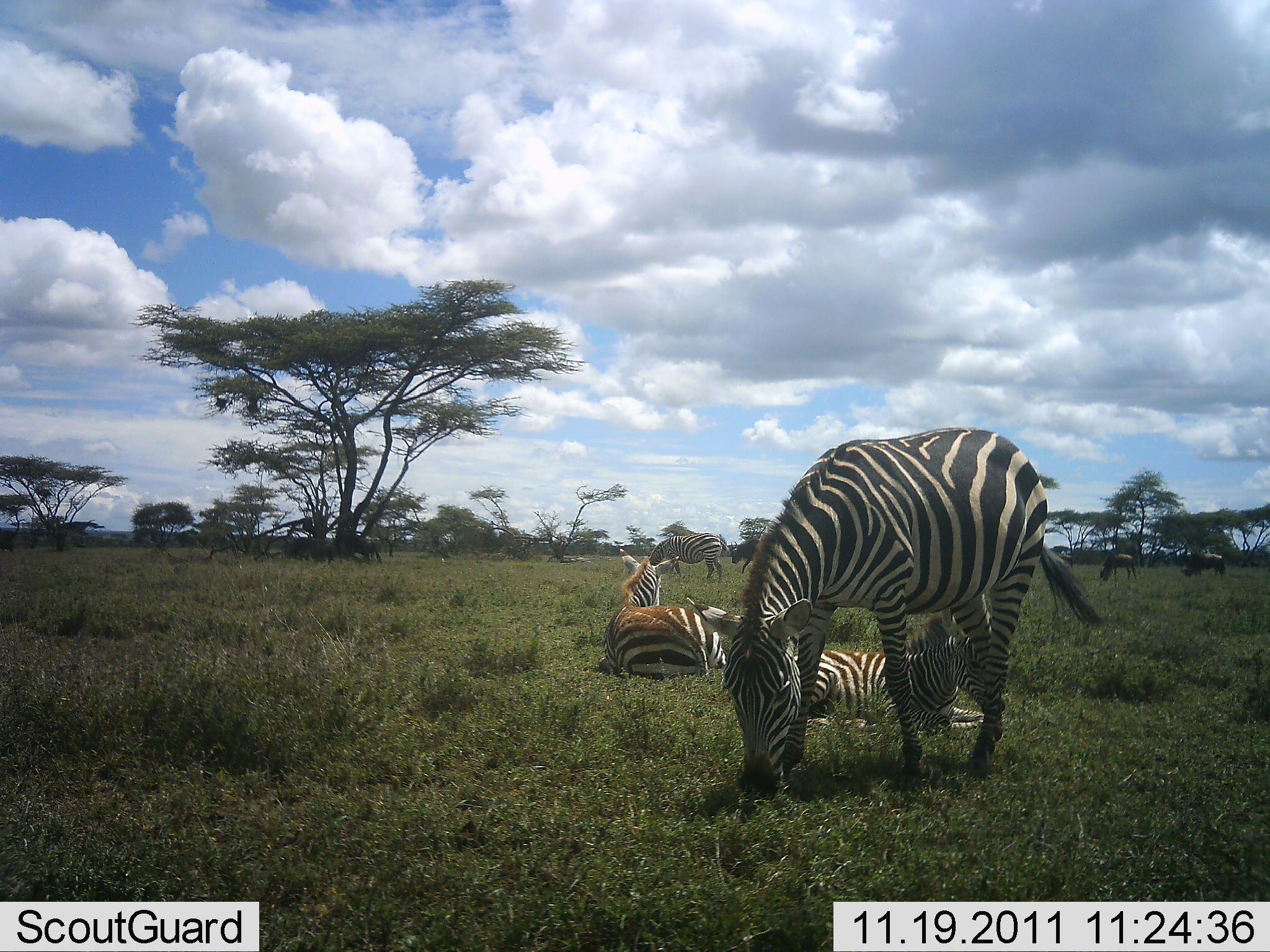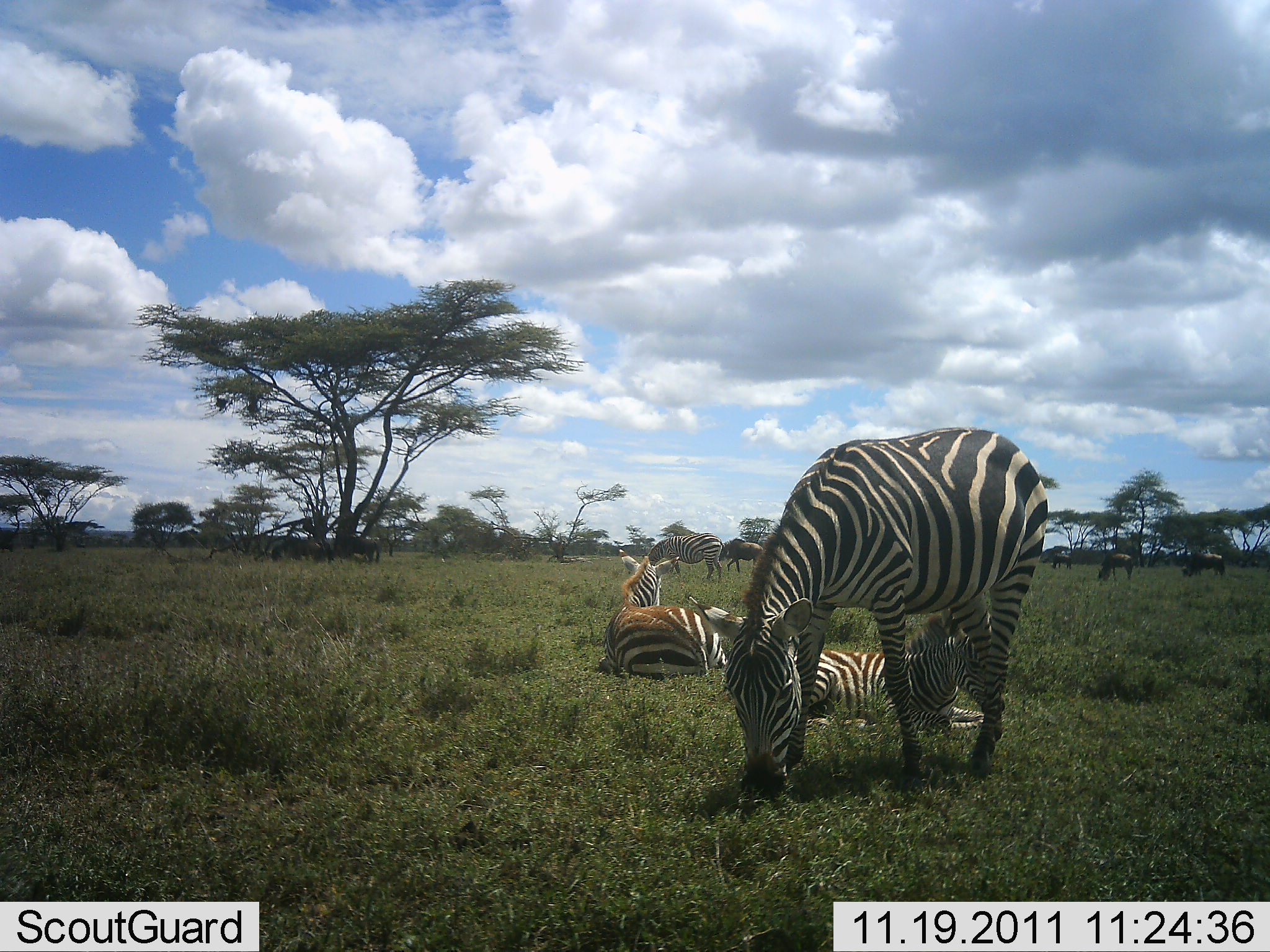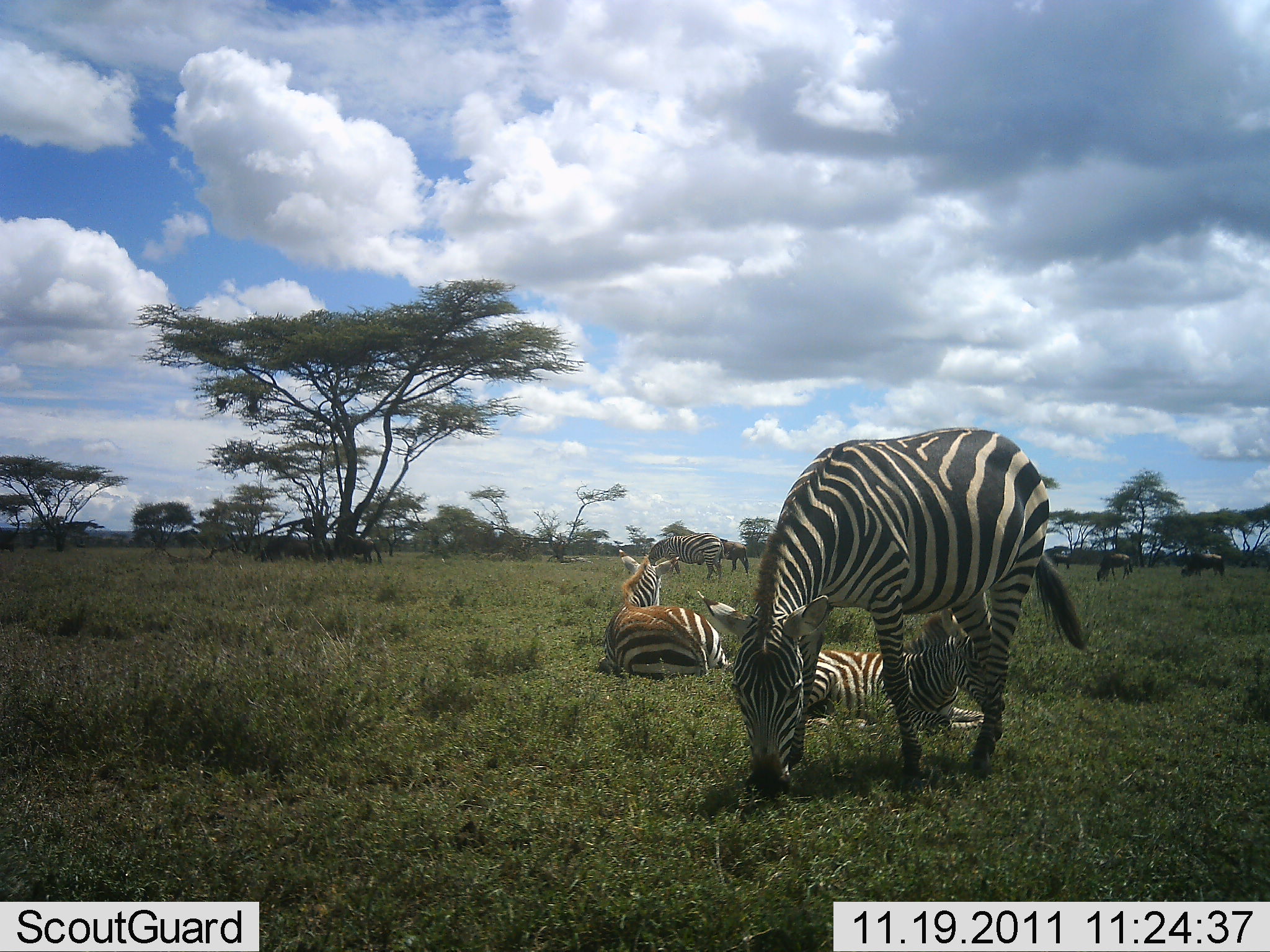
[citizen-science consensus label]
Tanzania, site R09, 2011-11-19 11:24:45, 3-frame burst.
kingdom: Animalia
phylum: Chordata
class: Mammalia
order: Perissodactyla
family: Equidae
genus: Equus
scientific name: Equus quagga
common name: plains zebra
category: zebra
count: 4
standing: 35%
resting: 94%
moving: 12%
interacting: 0%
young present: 12%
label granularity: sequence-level